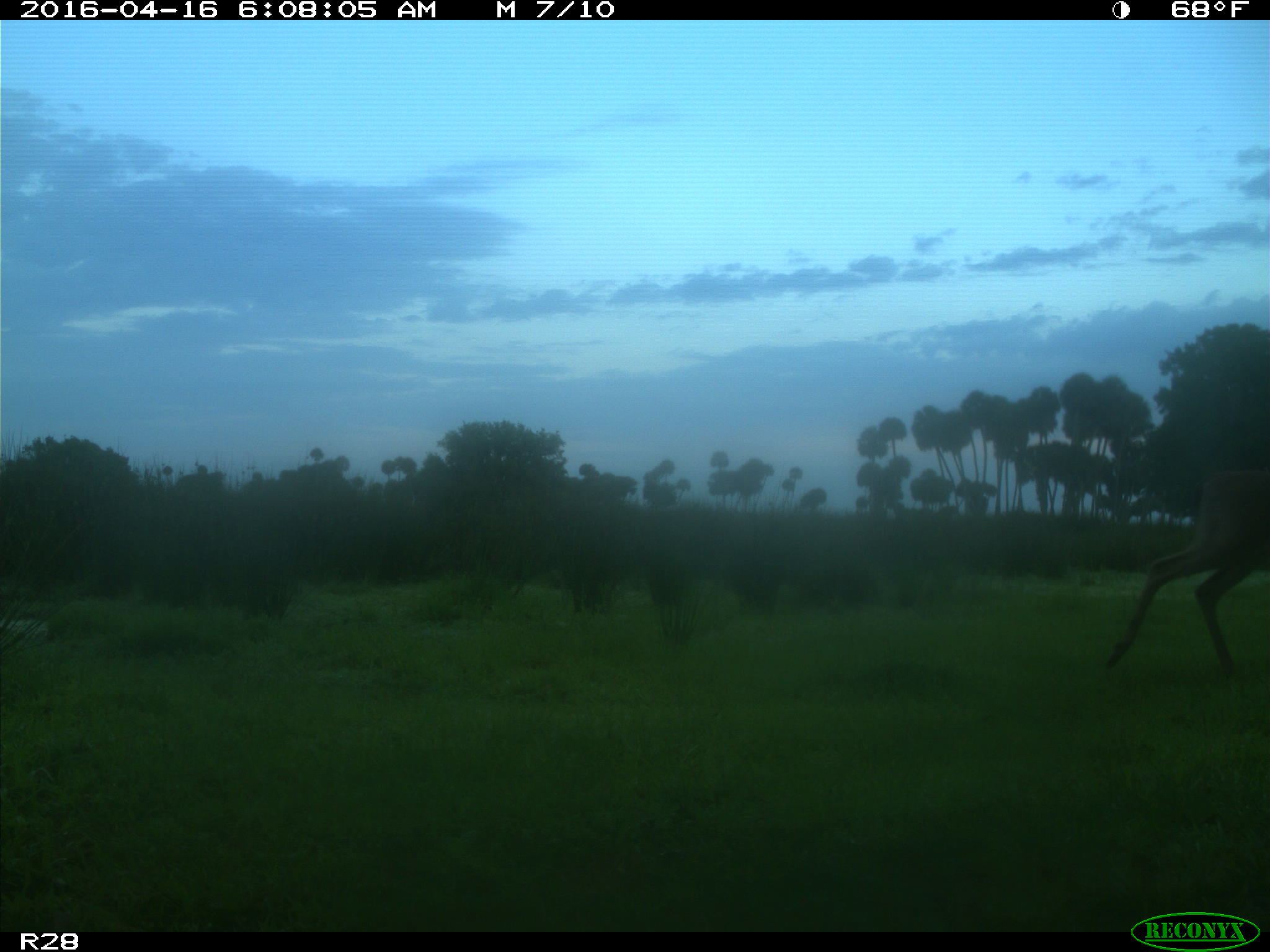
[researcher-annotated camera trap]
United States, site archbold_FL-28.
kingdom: Animalia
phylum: Chordata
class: Mammalia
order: Artiodactyla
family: Cervidae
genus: Odocoileus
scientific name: Odocoileus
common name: deer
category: unidentified deer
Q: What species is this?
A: Unidentified deer (deer) (Odocoileus).